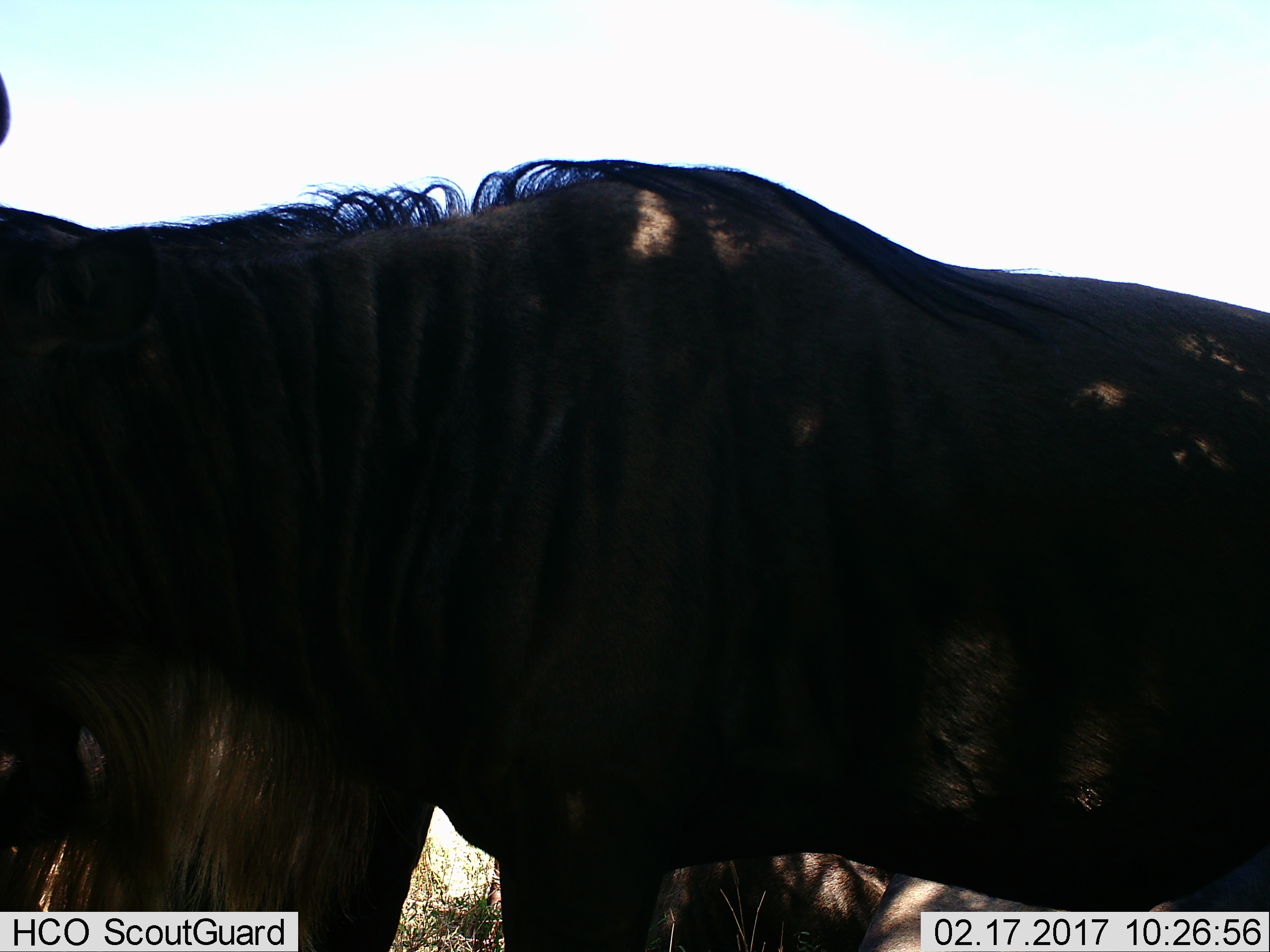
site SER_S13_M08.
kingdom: Animalia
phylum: Chordata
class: Mammalia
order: Artiodactyla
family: Bovidae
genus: Connochaetes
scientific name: Connochaetes taurinus taurinus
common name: blue wildebeest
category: wildebeestblue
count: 3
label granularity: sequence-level